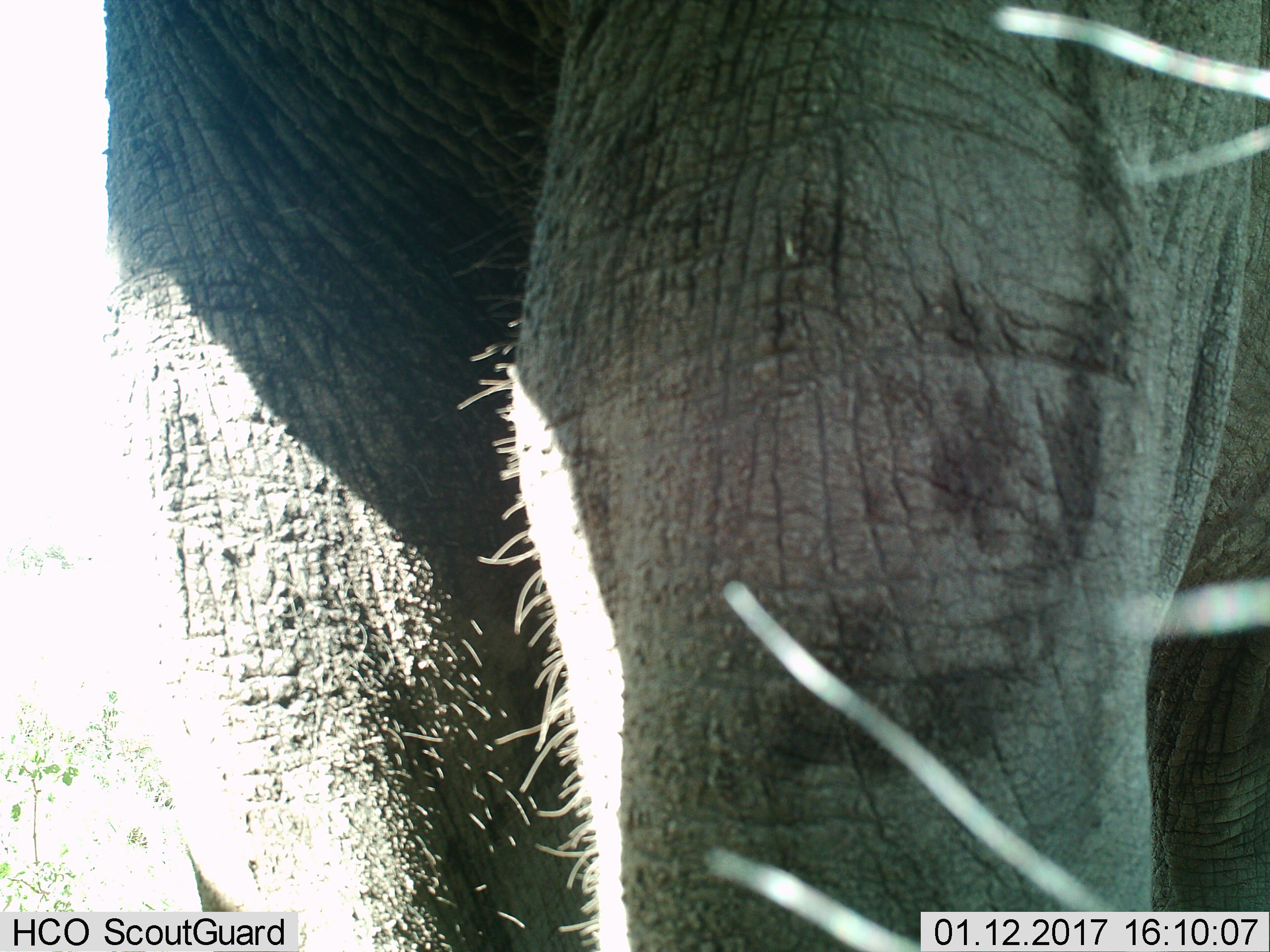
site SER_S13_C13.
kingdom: Animalia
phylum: Chordata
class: Mammalia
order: Proboscidea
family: Elephantidae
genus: Loxodonta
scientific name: Loxodonta africana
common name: african bush elephant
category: elephant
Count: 1.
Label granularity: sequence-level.